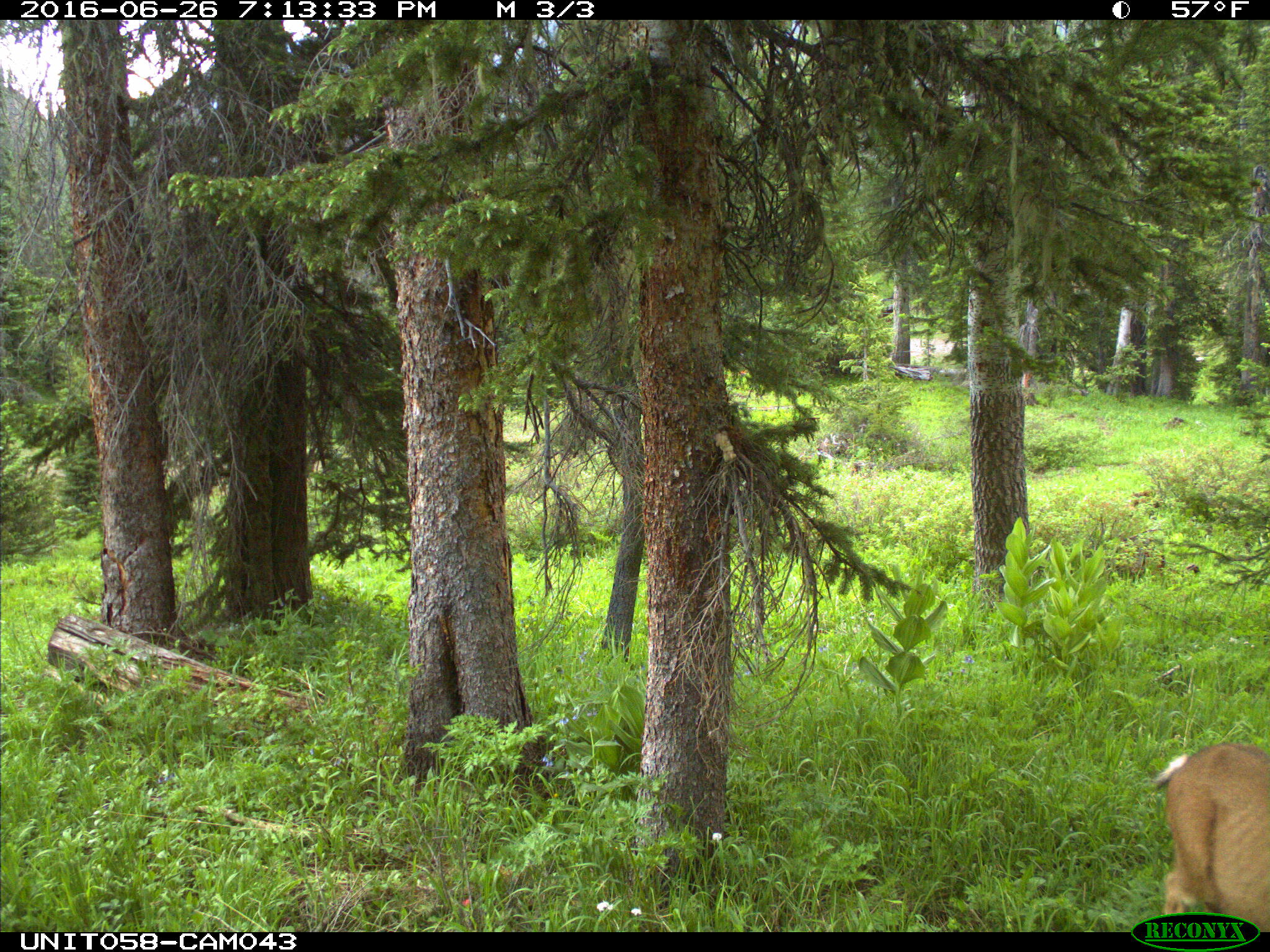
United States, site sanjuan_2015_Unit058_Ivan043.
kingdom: Animalia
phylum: Chordata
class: Mammalia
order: Artiodactyla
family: Cervidae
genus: Odocoileus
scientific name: Odocoileus hemionus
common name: mule deer